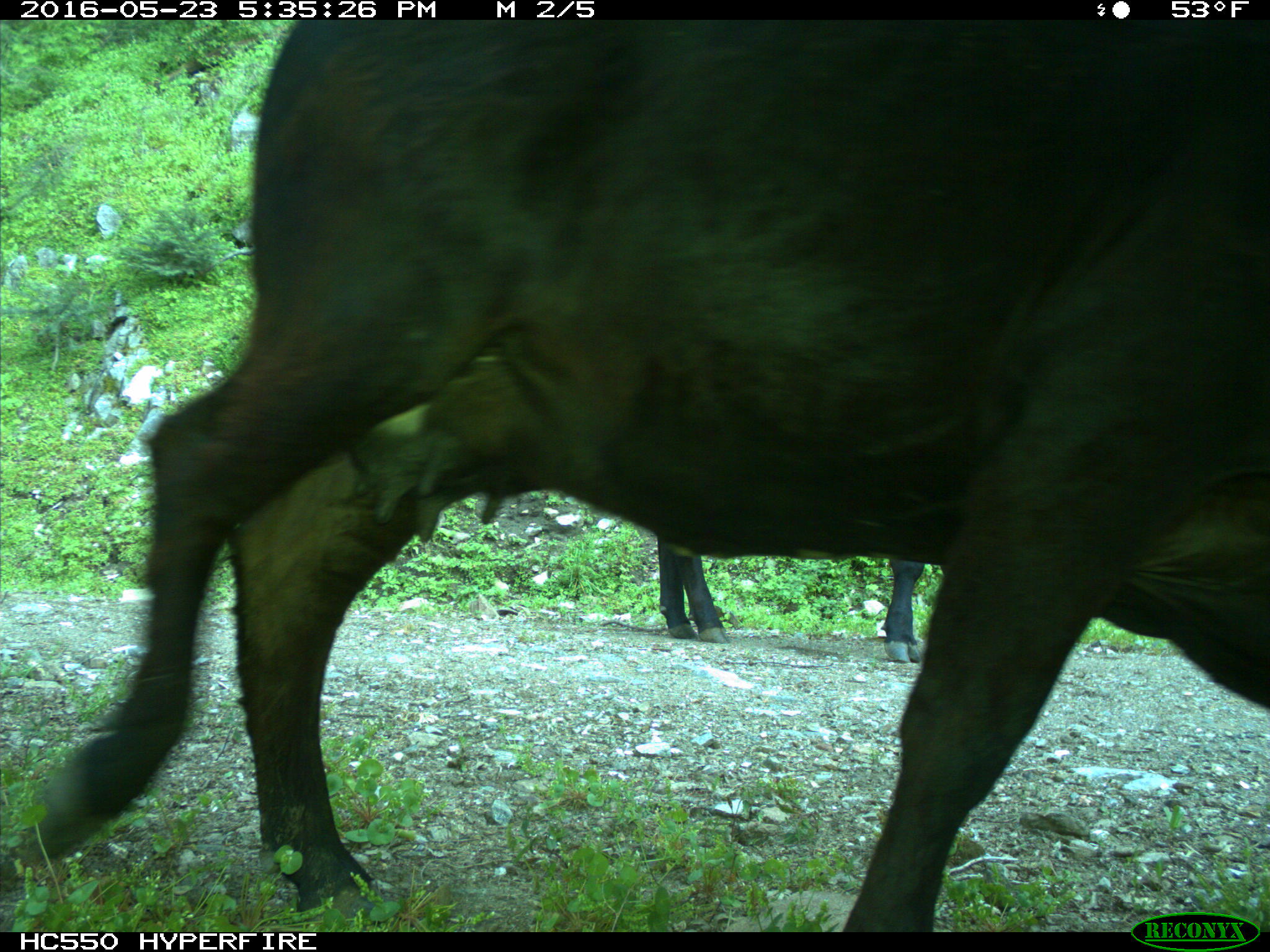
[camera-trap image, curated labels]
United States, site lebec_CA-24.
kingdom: Animalia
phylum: Chordata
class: Mammalia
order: Artiodactyla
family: Bovidae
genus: Bos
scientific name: Bos taurus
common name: domestic cow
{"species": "Bos taurus (domestic cow)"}